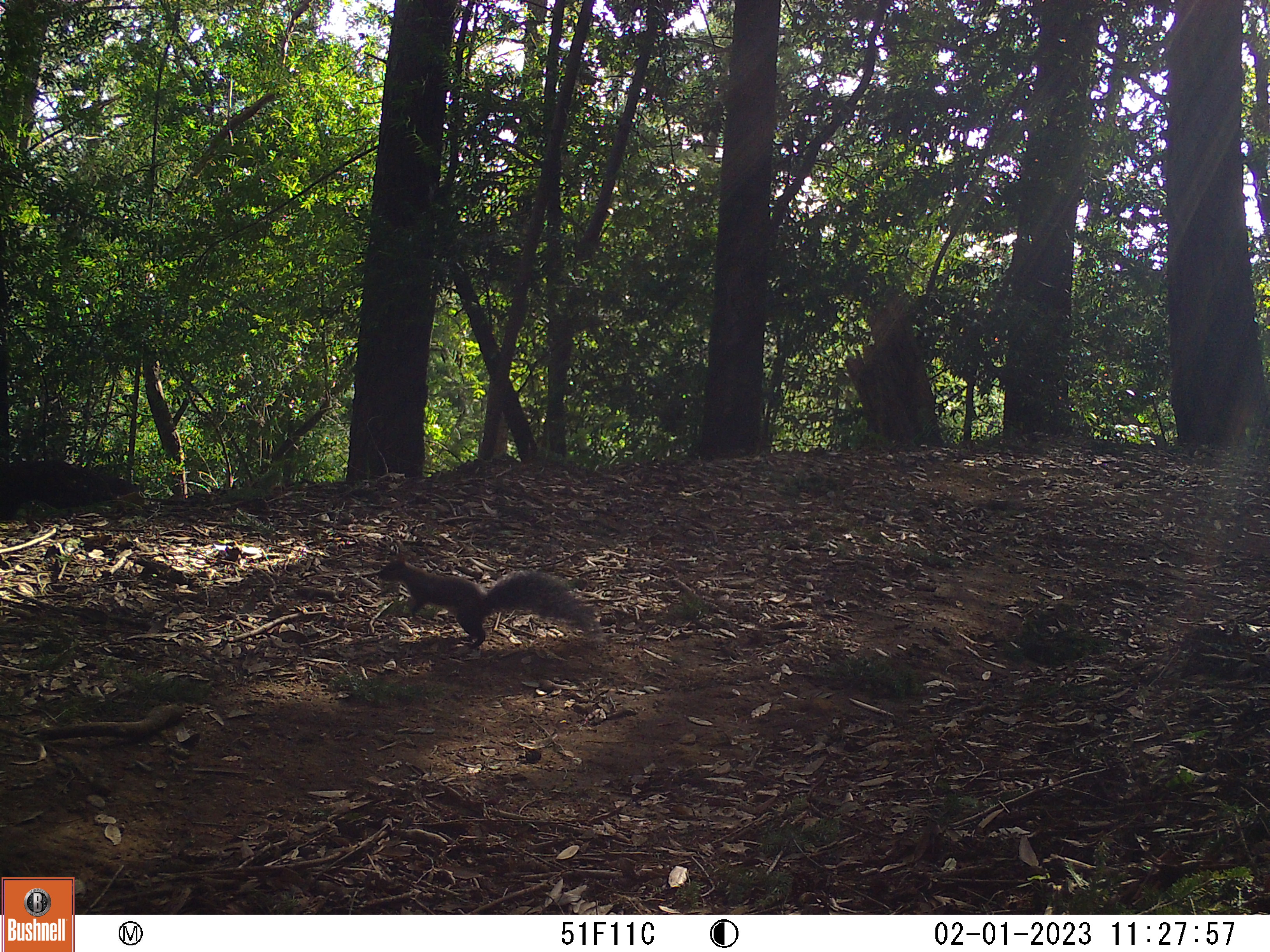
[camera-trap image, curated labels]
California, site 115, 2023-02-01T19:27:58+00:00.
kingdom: Animalia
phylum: Chordata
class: Mammalia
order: Rodentia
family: Sciuridae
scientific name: Sciuridae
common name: squirrel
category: unknown squirrel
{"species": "unknown squirrel (squirrel) (Sciuridae)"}